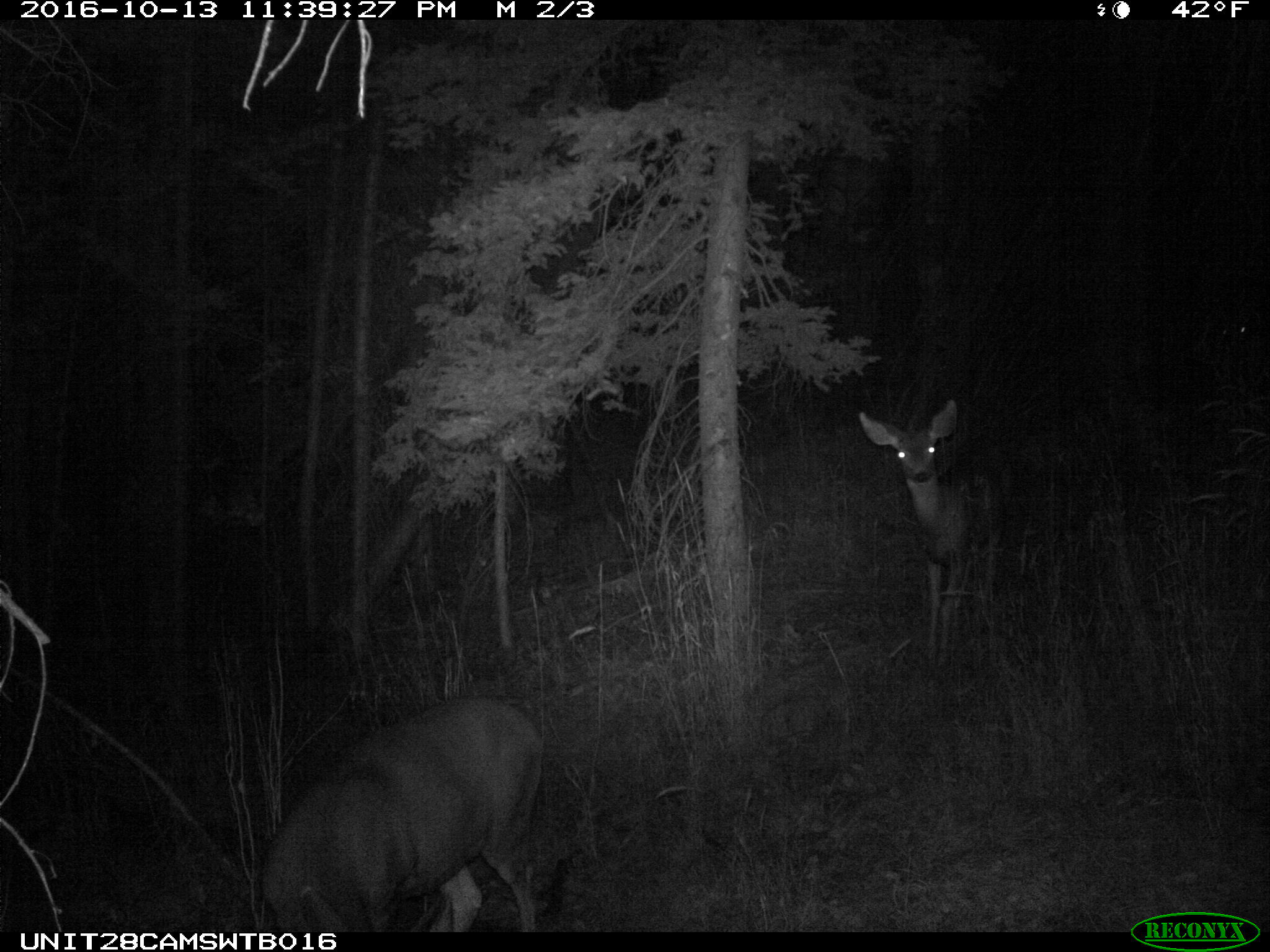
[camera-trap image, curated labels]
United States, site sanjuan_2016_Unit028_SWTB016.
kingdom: Animalia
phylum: Chordata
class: Mammalia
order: Artiodactyla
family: Cervidae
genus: Odocoileus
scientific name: Odocoileus hemionus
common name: mule deer